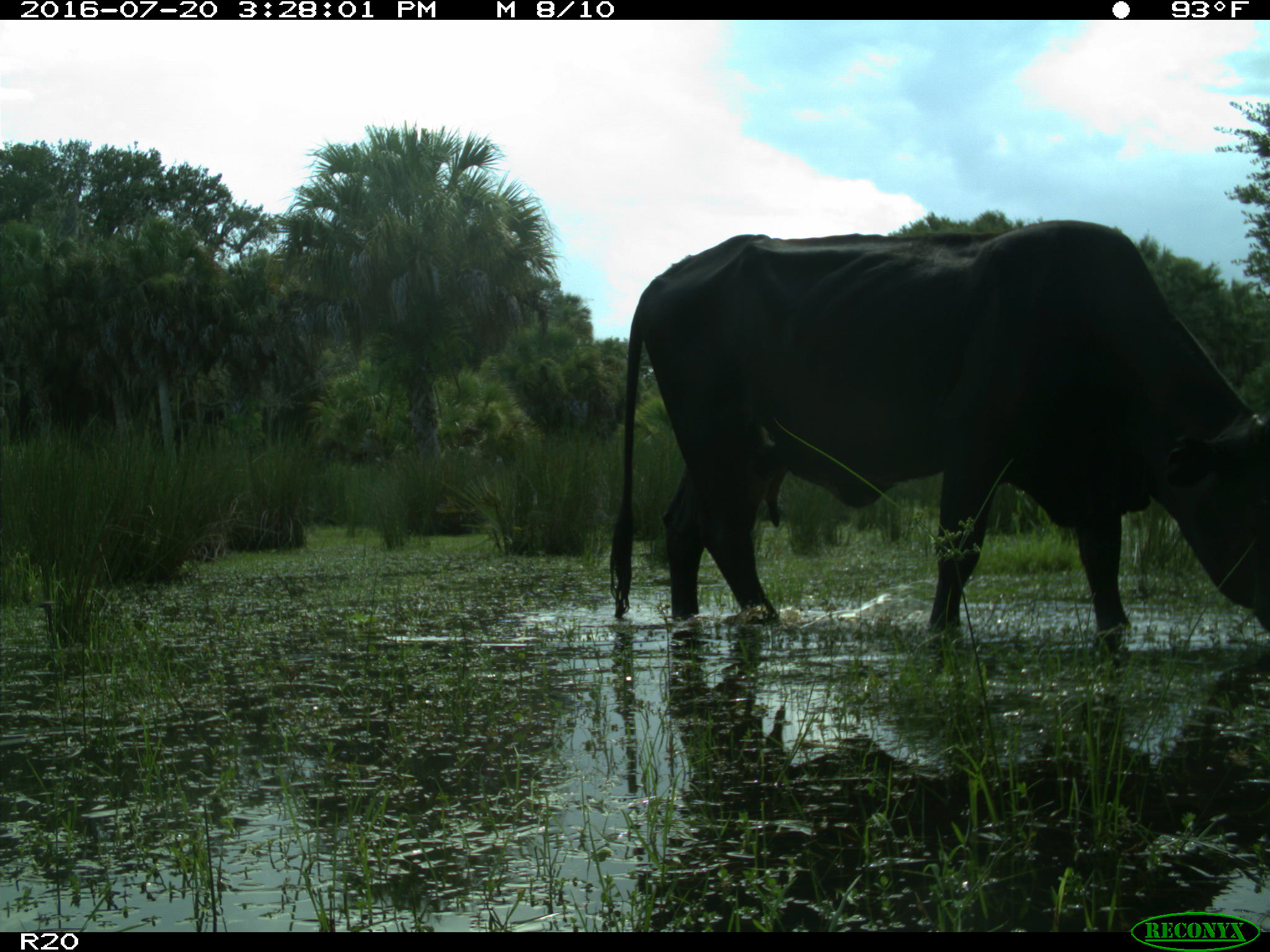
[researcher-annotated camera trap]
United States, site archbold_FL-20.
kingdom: Animalia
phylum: Chordata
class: Mammalia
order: Artiodactyla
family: Bovidae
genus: Bos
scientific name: Bos taurus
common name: domestic cow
Bos taurus (domestic cow).